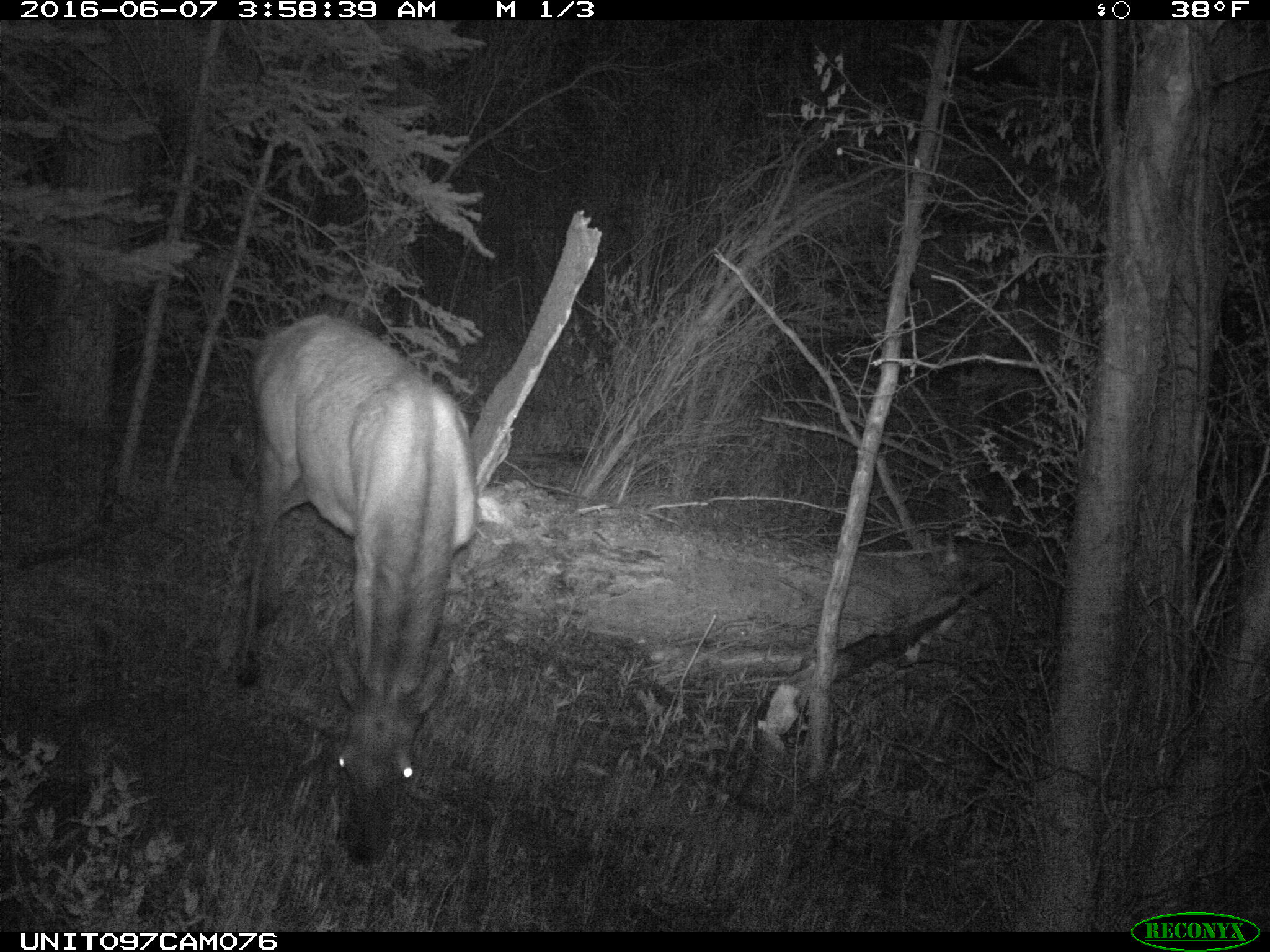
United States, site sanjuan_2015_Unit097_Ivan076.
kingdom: Animalia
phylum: Chordata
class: Mammalia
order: Artiodactyla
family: Cervidae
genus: Cervus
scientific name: Cervus elaphus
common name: red deer